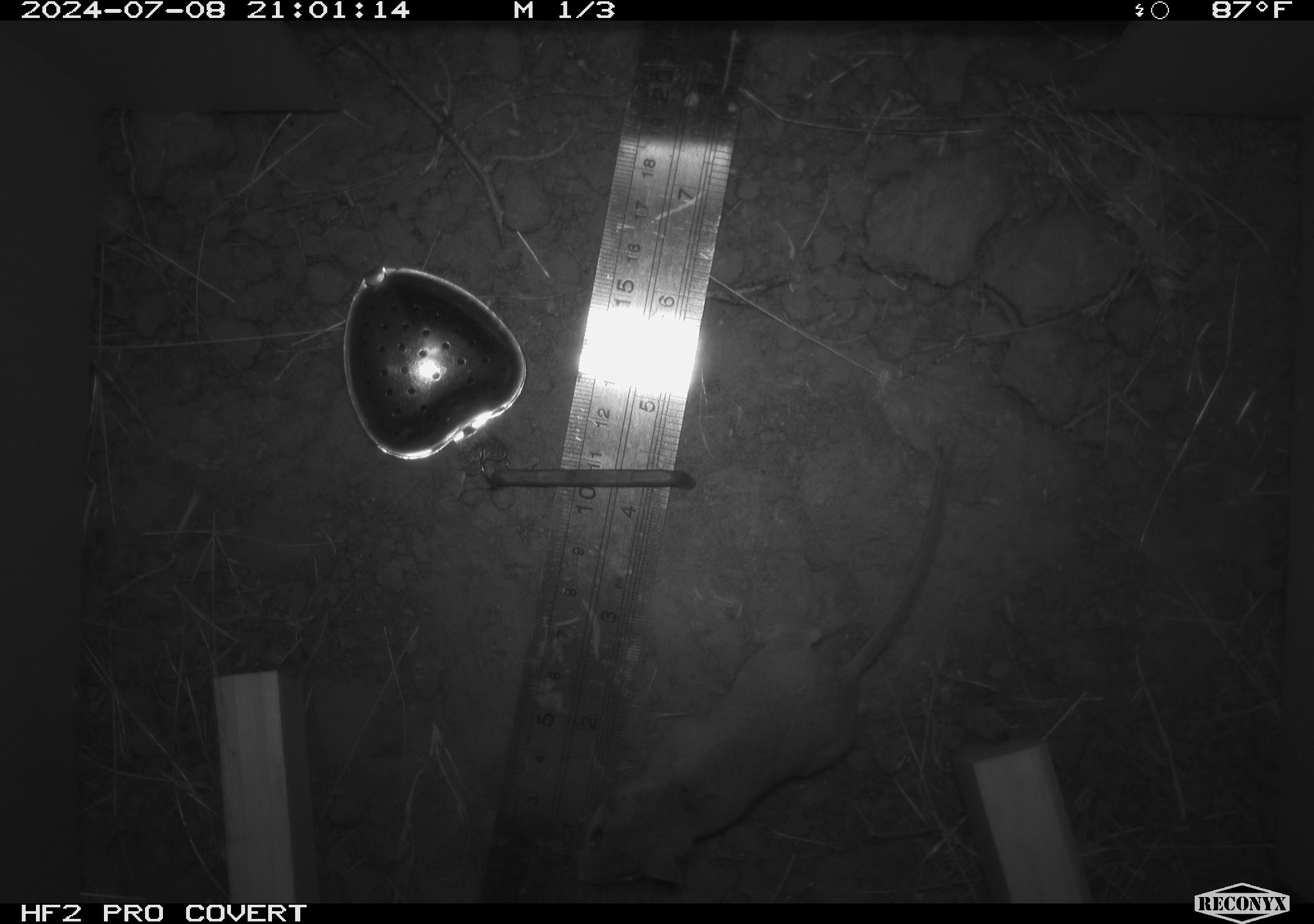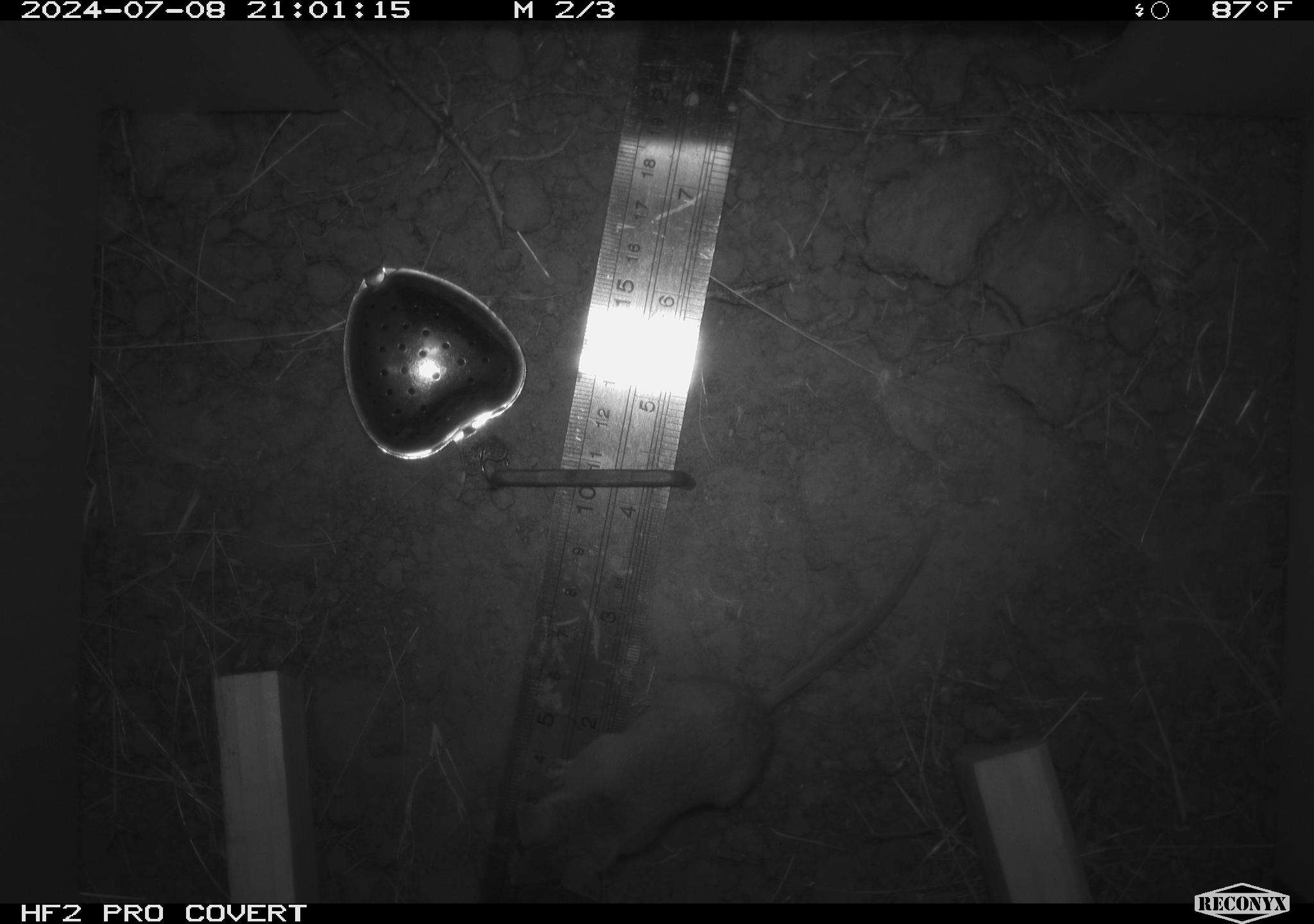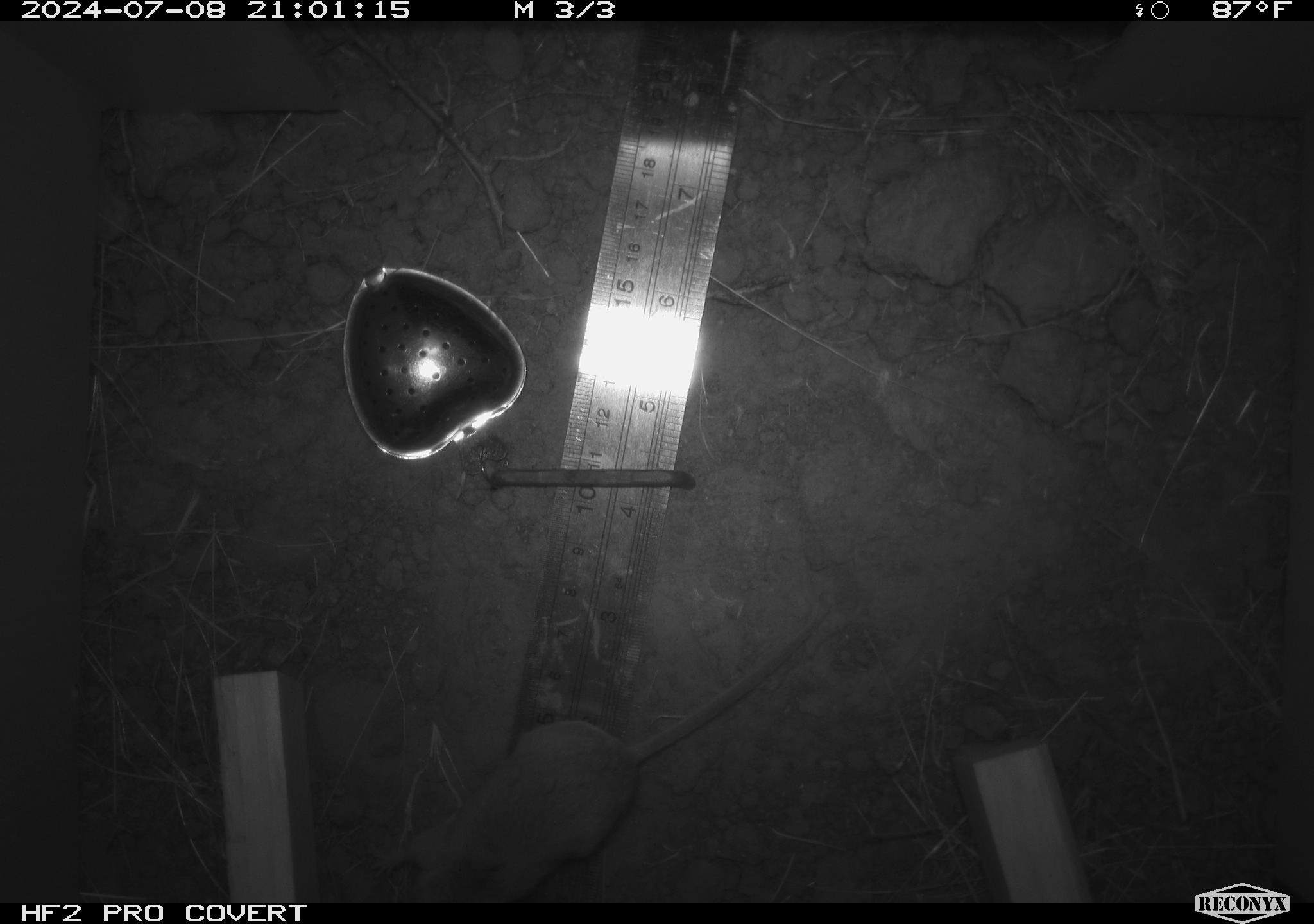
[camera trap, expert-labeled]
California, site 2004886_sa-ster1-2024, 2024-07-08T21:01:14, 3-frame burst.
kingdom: Animalia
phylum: Chordata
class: Mammalia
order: Rodentia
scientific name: Rodentia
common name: mouse species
Mouse species (Rodentia).